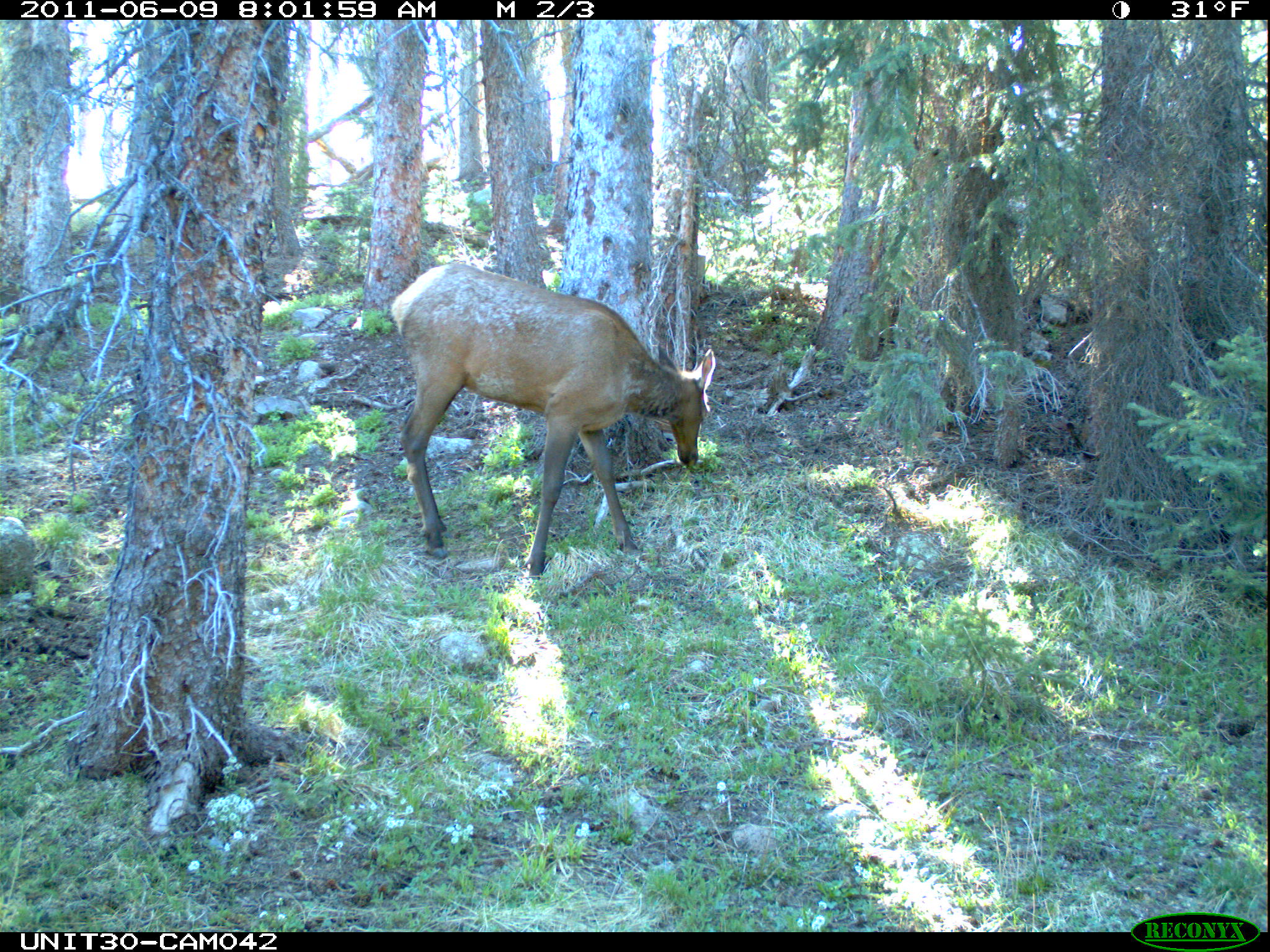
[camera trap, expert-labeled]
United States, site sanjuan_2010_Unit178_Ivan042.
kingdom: Animalia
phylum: Chordata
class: Mammalia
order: Artiodactyla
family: Cervidae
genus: Cervus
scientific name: Cervus elaphus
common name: red deer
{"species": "Cervus elaphus (red deer)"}